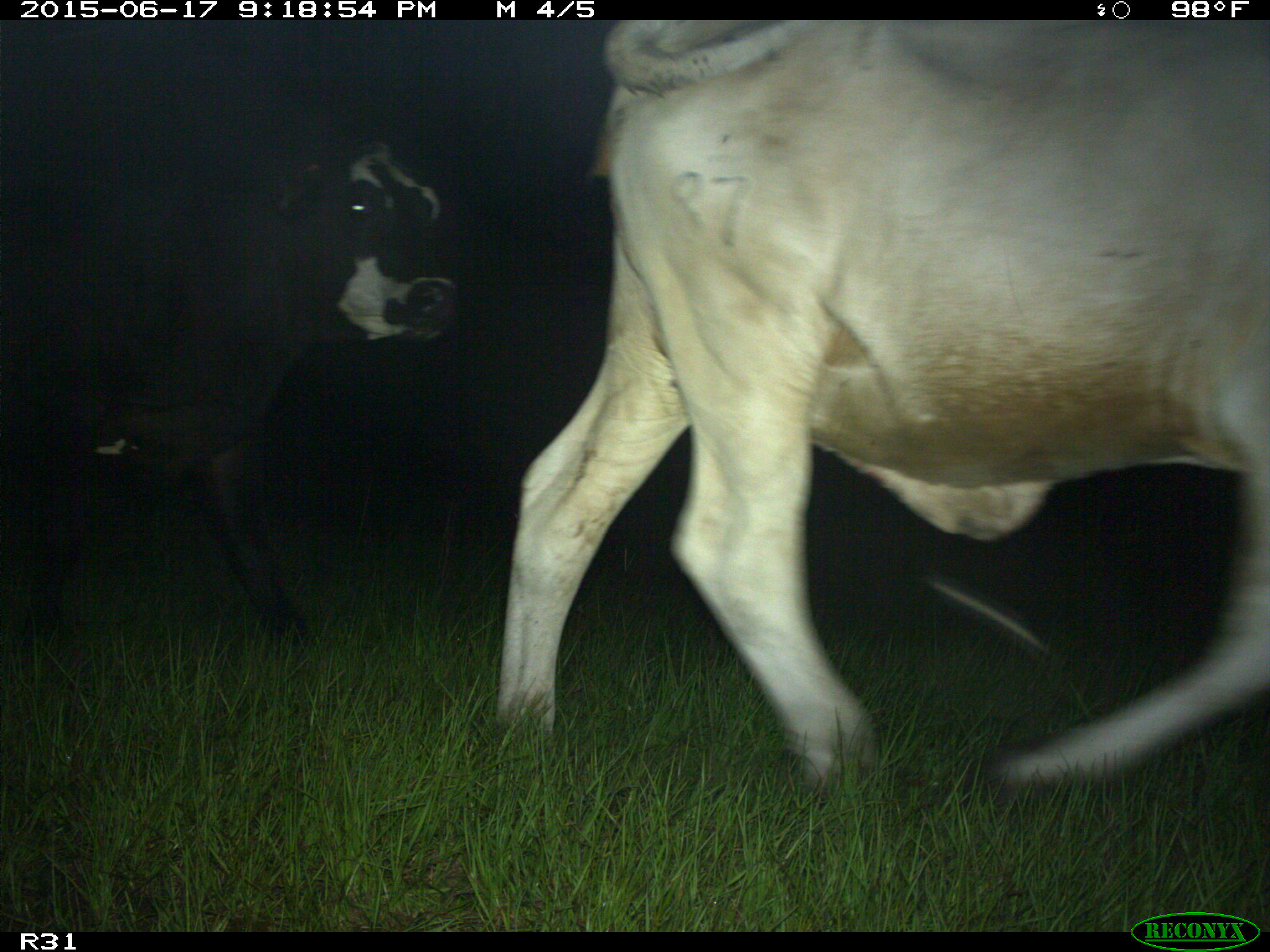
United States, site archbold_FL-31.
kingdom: Animalia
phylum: Chordata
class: Mammalia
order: Artiodactyla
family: Bovidae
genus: Bos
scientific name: Bos taurus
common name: domestic cow